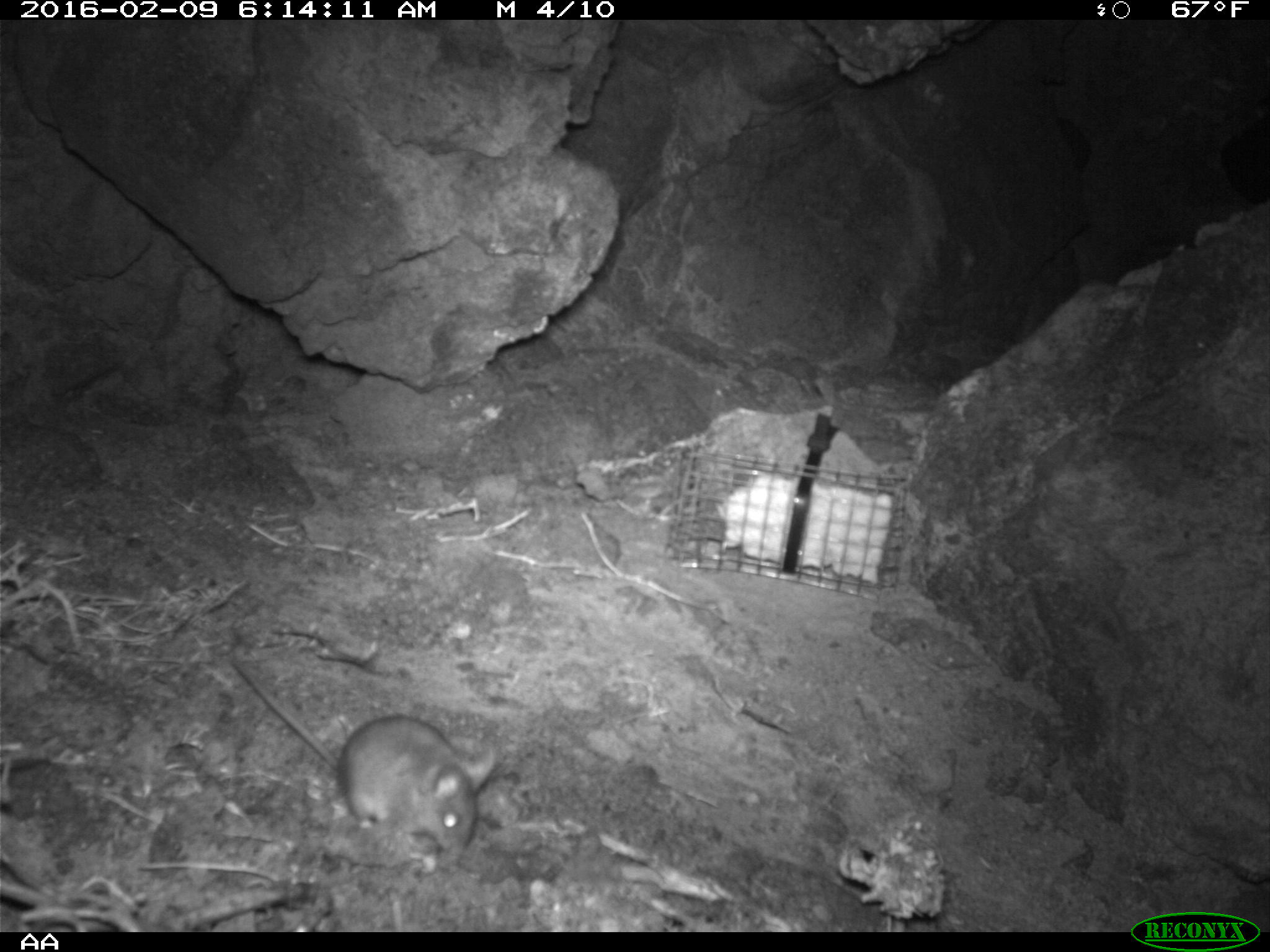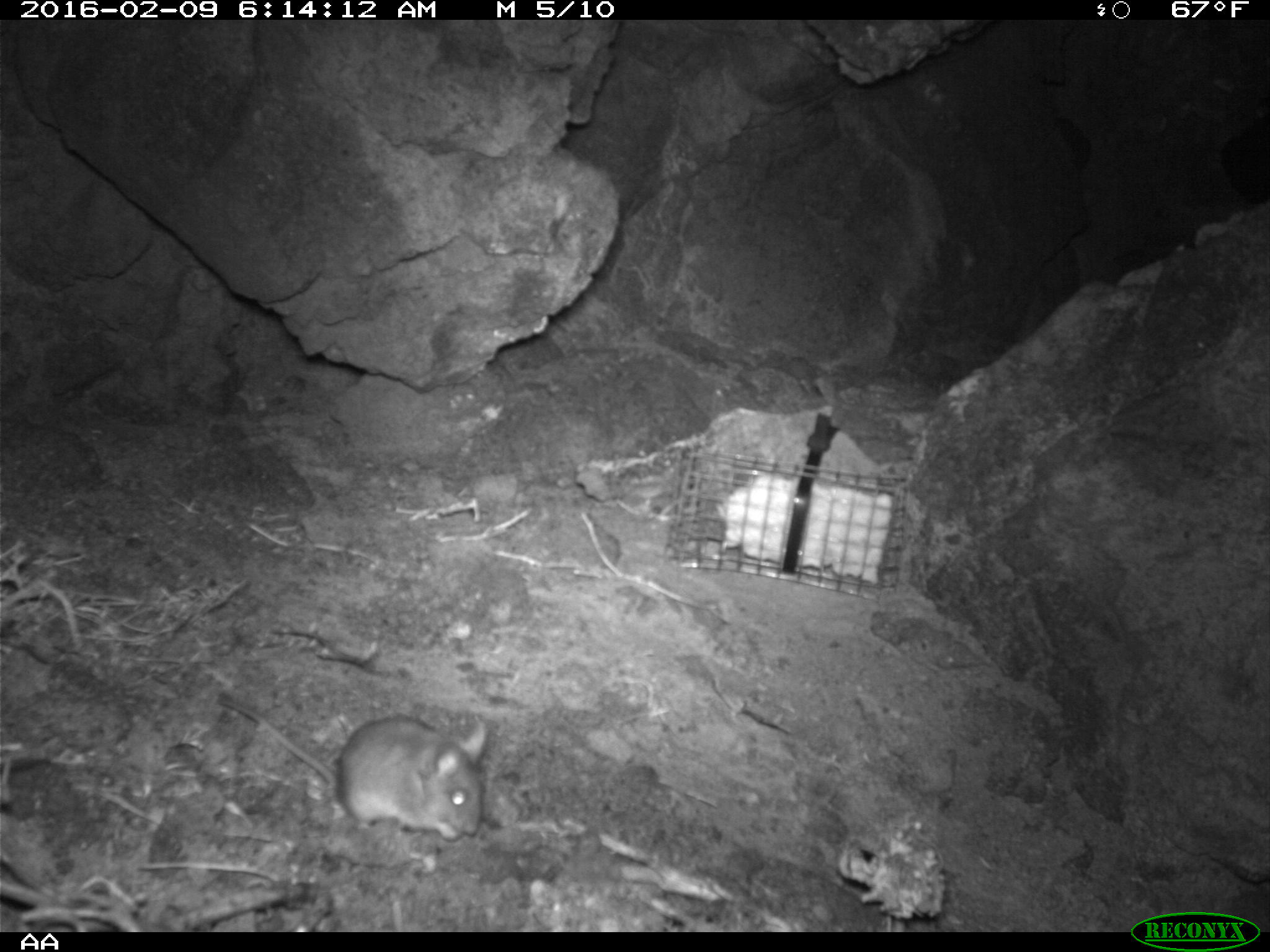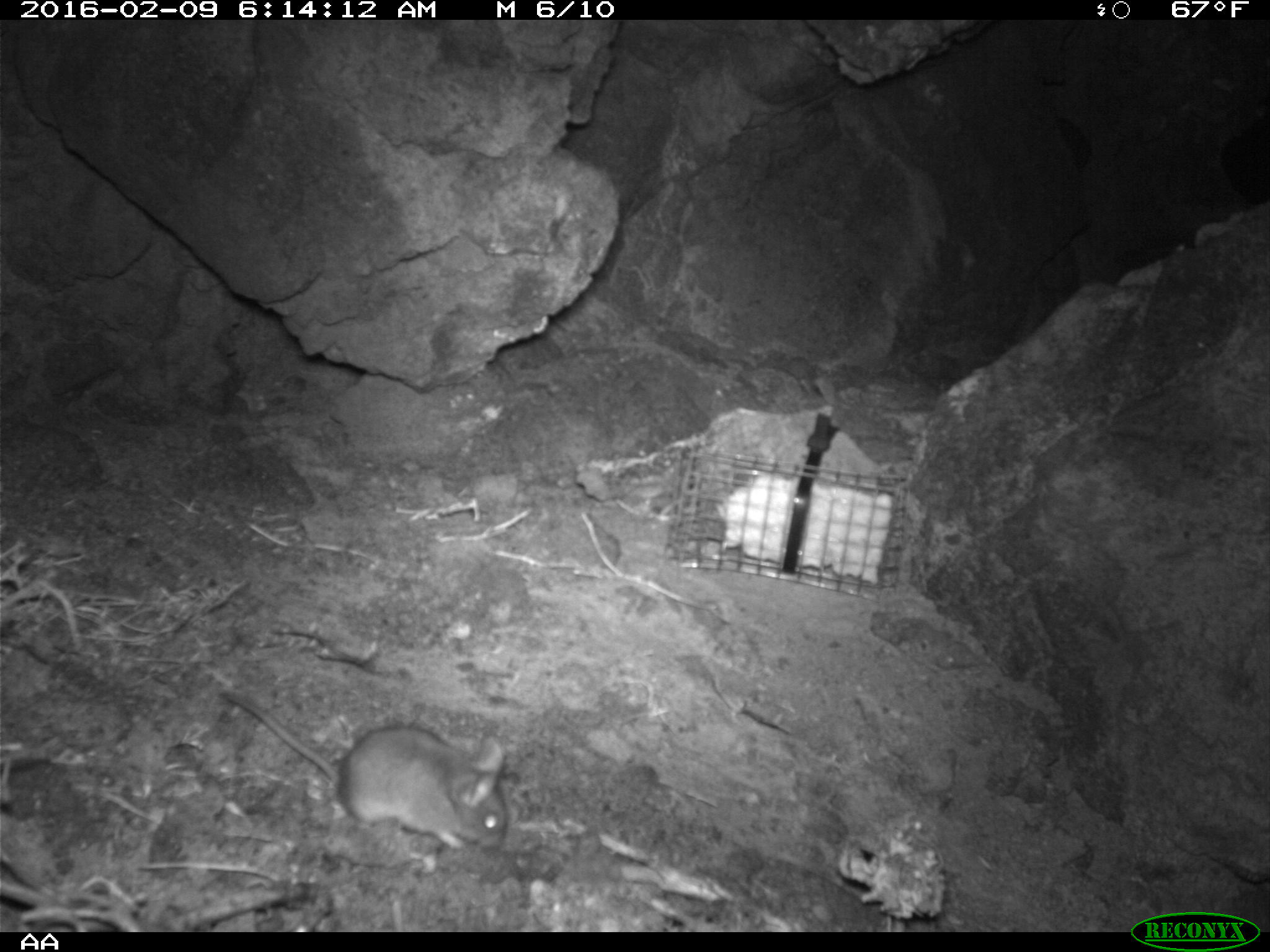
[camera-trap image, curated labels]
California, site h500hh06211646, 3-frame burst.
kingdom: Animalia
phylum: Chordata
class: Mammalia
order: Rodentia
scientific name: Rodentia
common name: rodent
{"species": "rodent (Rodentia)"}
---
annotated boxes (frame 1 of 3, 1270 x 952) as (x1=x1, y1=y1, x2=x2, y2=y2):
rodent: (x1=228, y1=658, x2=497, y2=855)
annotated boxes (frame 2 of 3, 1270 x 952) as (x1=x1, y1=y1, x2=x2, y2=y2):
rodent: (x1=215, y1=694, x2=489, y2=847)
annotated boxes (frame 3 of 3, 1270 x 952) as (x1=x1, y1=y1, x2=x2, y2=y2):
rodent: (x1=221, y1=692, x2=507, y2=848)